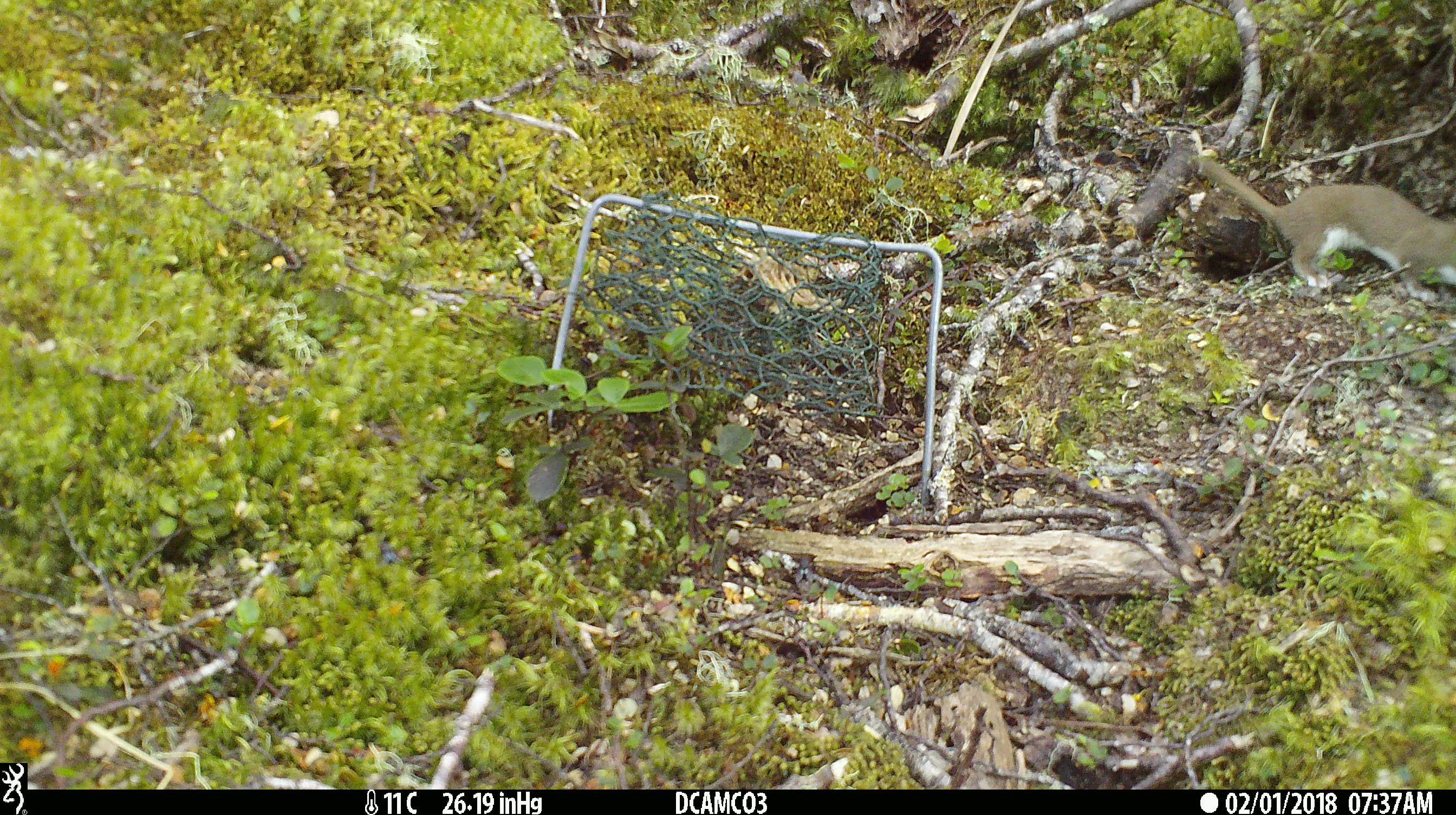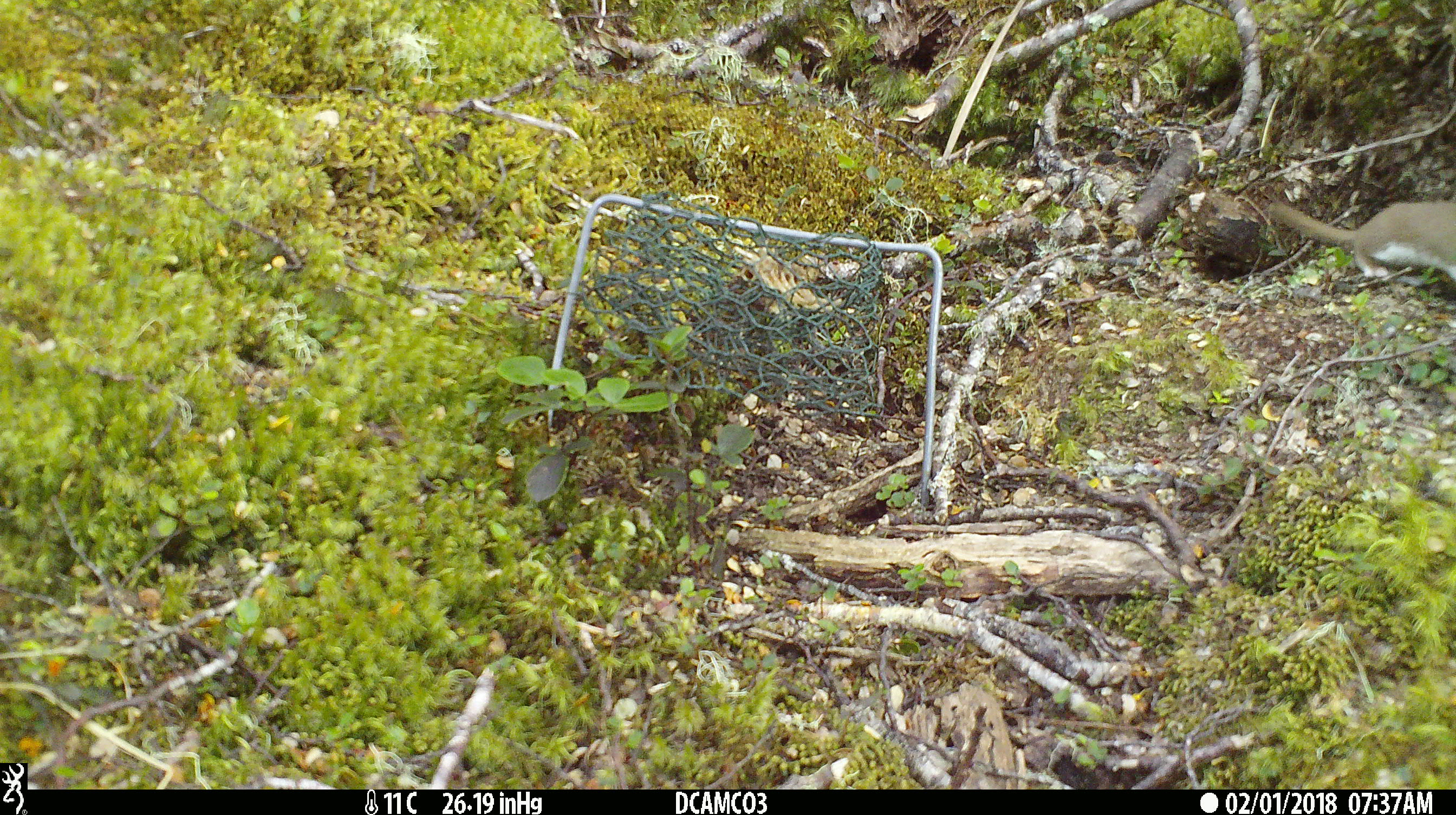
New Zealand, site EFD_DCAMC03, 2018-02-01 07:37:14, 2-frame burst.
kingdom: Animalia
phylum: Chordata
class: Mammalia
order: Carnivora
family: Mustelidae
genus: Mustela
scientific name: Mustela nivalis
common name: least weasel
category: weasel